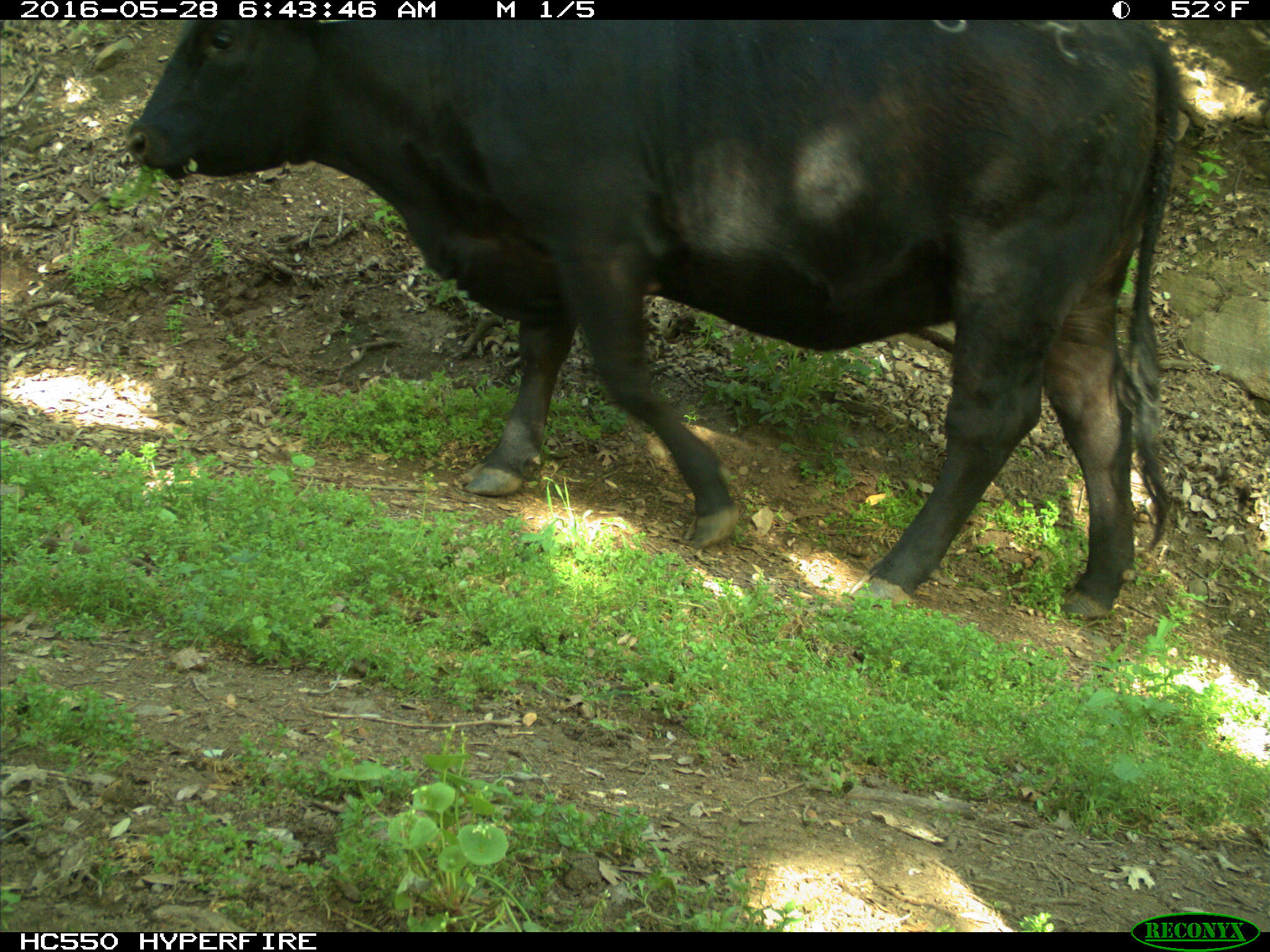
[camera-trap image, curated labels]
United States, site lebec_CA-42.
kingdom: Animalia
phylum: Chordata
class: Mammalia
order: Artiodactyla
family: Bovidae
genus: Bos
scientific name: Bos taurus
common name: domestic cow